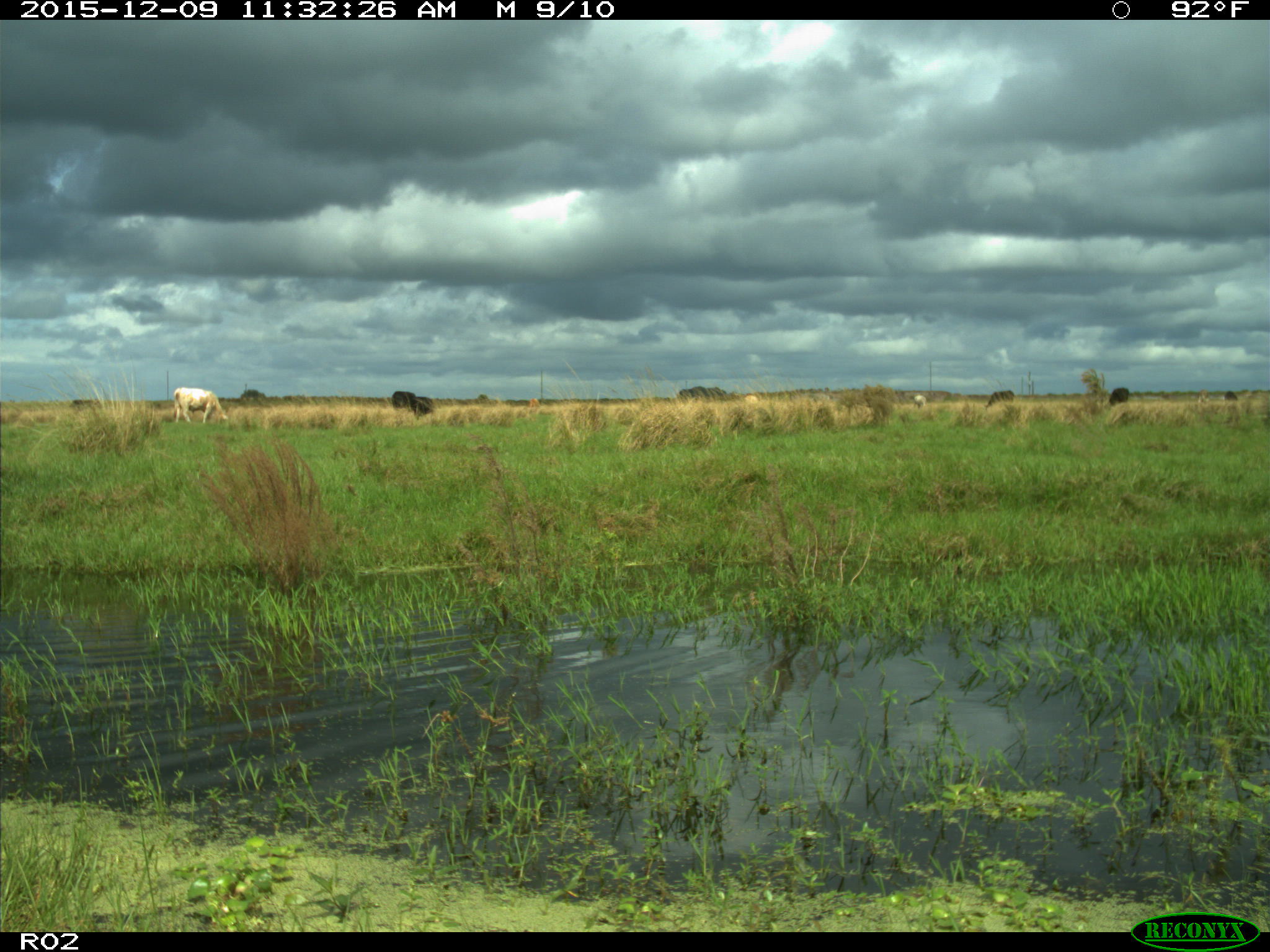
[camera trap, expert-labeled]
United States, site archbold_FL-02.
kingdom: Animalia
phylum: Chordata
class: Mammalia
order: Artiodactyla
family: Bovidae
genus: Bos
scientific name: Bos taurus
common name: domestic cow